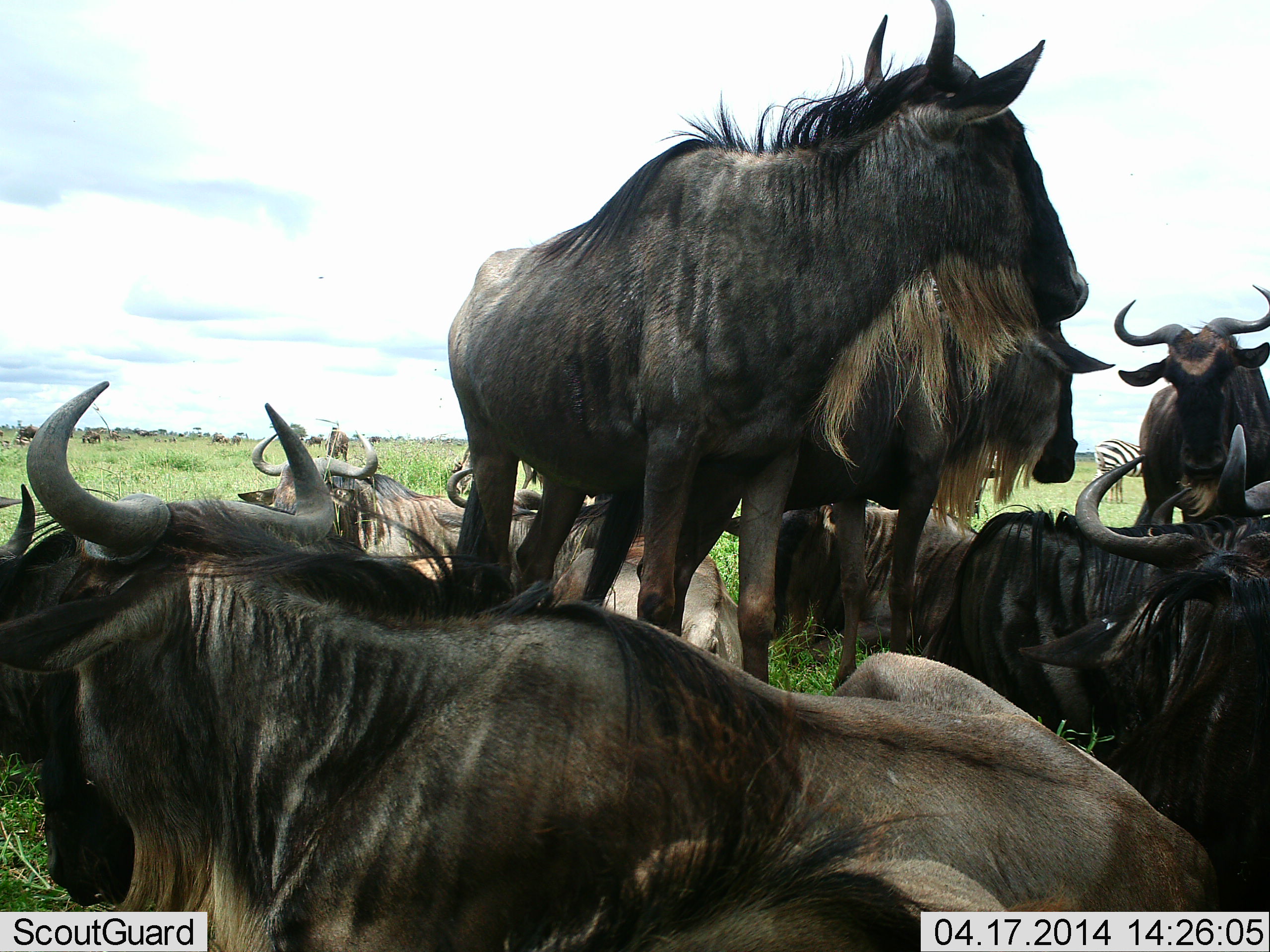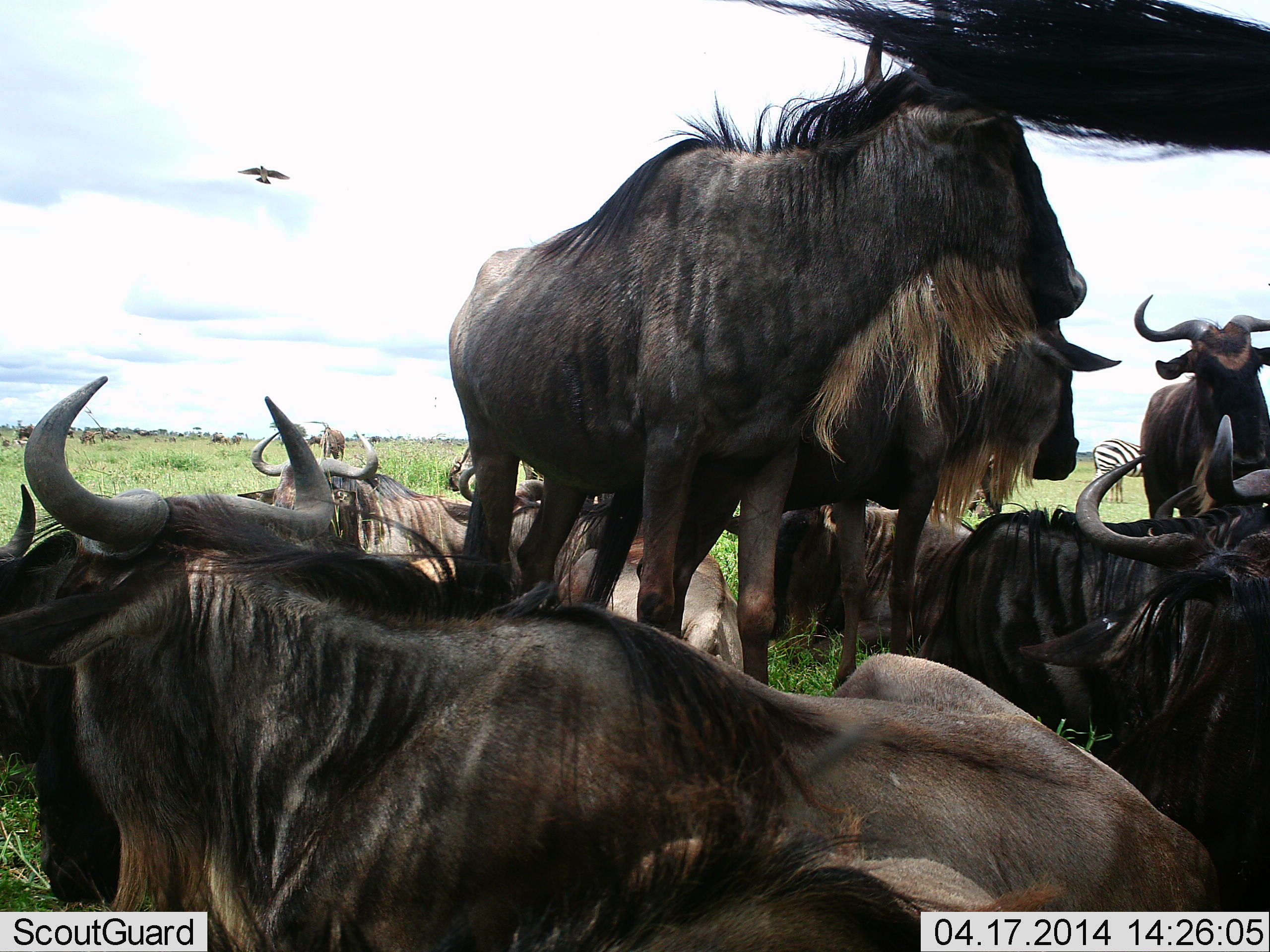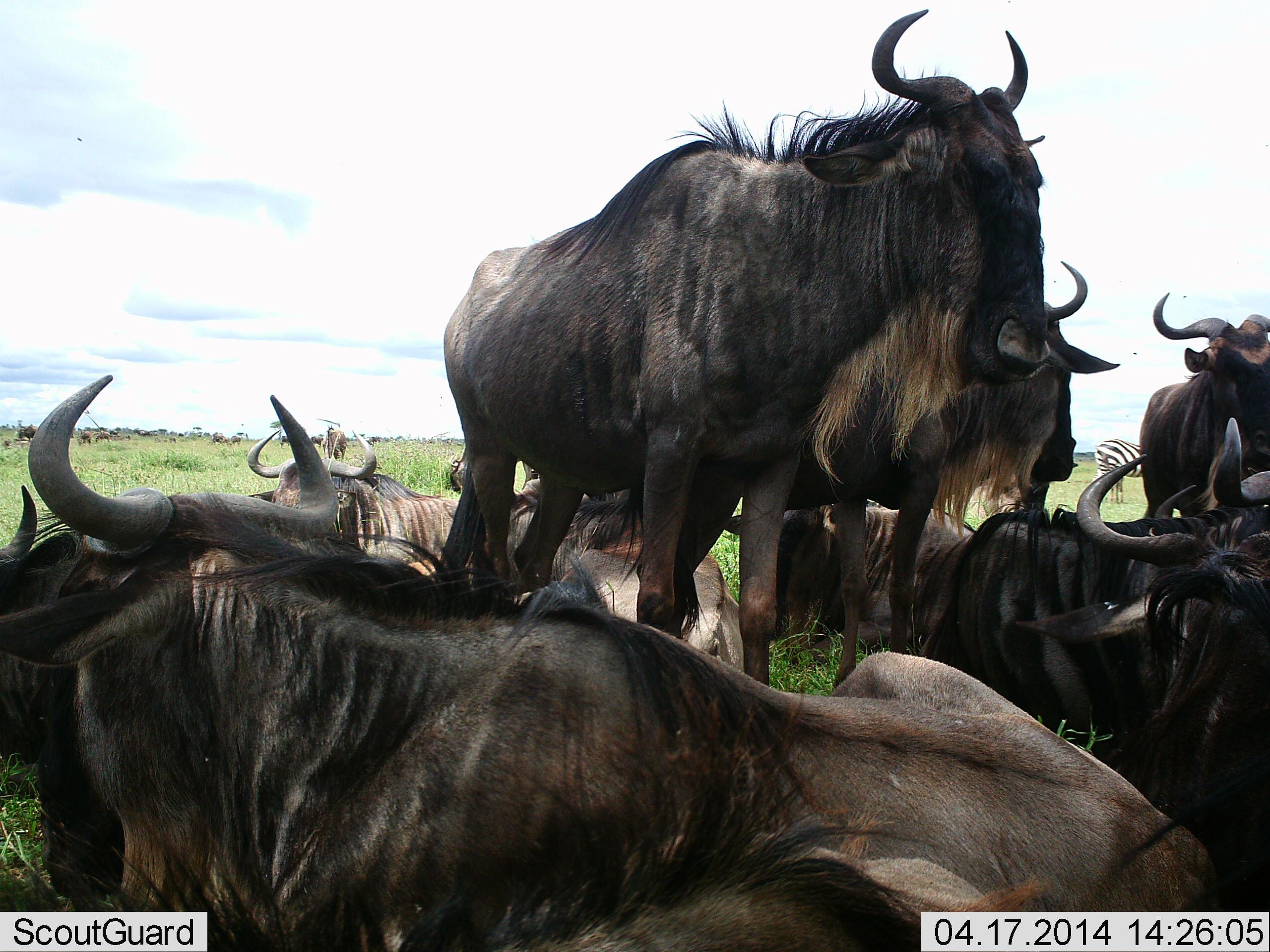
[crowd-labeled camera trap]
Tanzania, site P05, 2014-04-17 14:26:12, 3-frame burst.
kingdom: Animalia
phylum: Chordata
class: Aves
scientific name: Aves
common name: bird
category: otherbird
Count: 1.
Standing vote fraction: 0%.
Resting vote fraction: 0%.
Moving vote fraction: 100%.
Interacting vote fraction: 0%.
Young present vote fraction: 0%.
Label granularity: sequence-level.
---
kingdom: Animalia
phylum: Chordata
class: Mammalia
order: Artiodactyla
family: Bovidae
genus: Connochaetes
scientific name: Connochaetes taurinus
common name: blue wildebeest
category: wildebeest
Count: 11-50.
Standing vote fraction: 88%.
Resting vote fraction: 100%.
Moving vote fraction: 12%.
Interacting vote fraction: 0%.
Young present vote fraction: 6%.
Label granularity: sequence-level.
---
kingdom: Animalia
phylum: Chordata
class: Mammalia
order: Perissodactyla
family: Equidae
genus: Equus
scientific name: Equus quagga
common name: plains zebra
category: zebra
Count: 1.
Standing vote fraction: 100%.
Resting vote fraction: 0%.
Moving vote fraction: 9%.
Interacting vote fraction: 0%.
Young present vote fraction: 0%.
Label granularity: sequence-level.